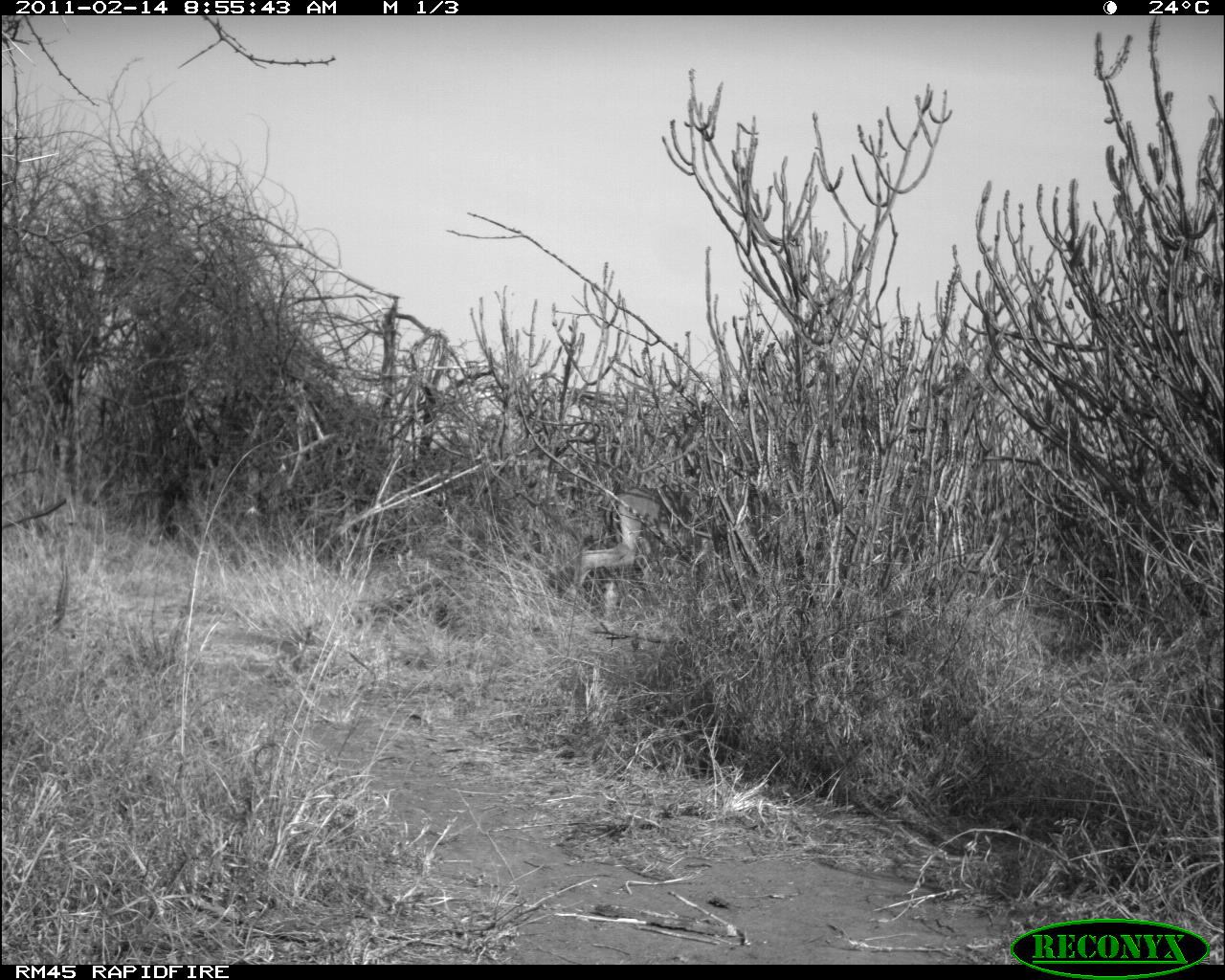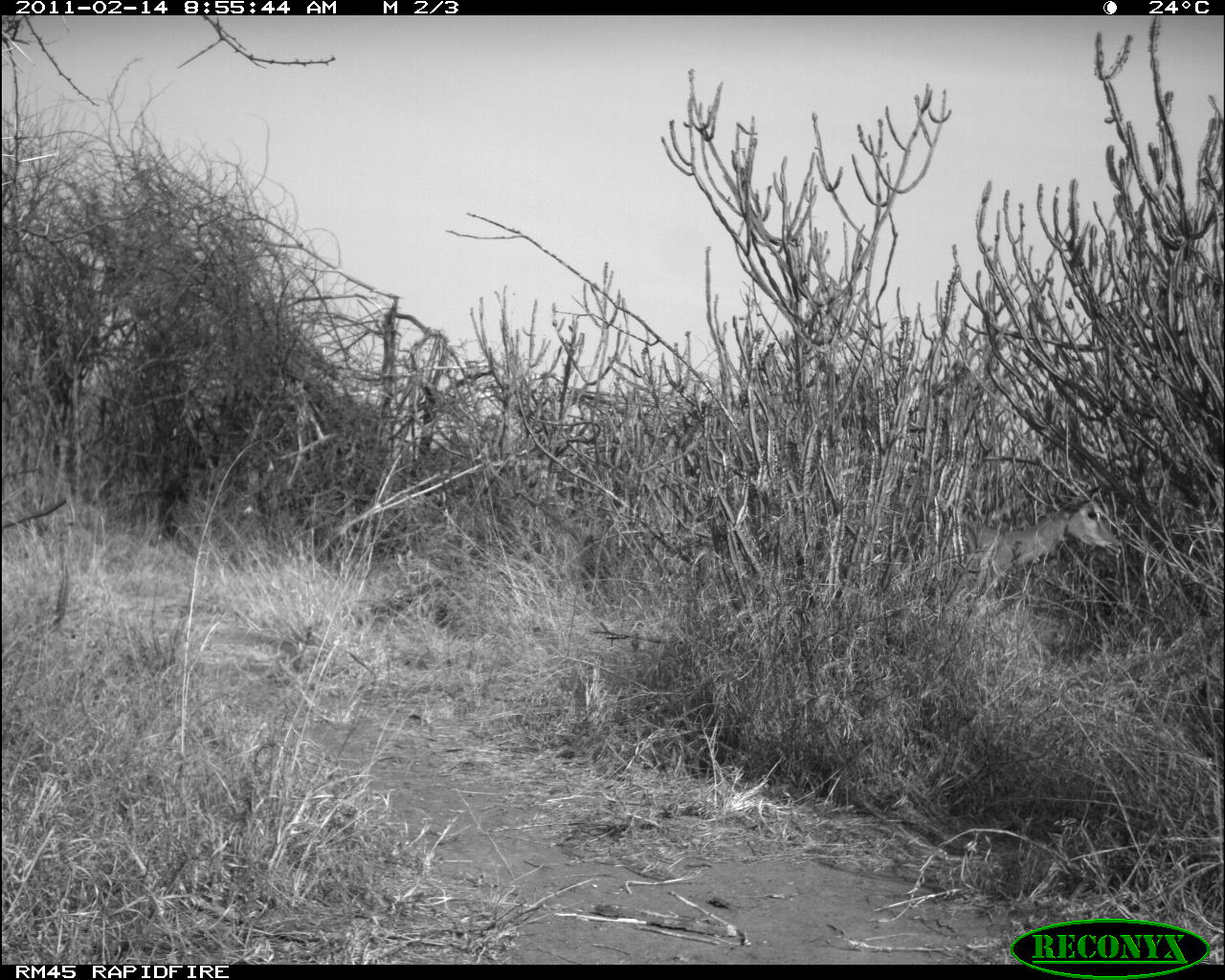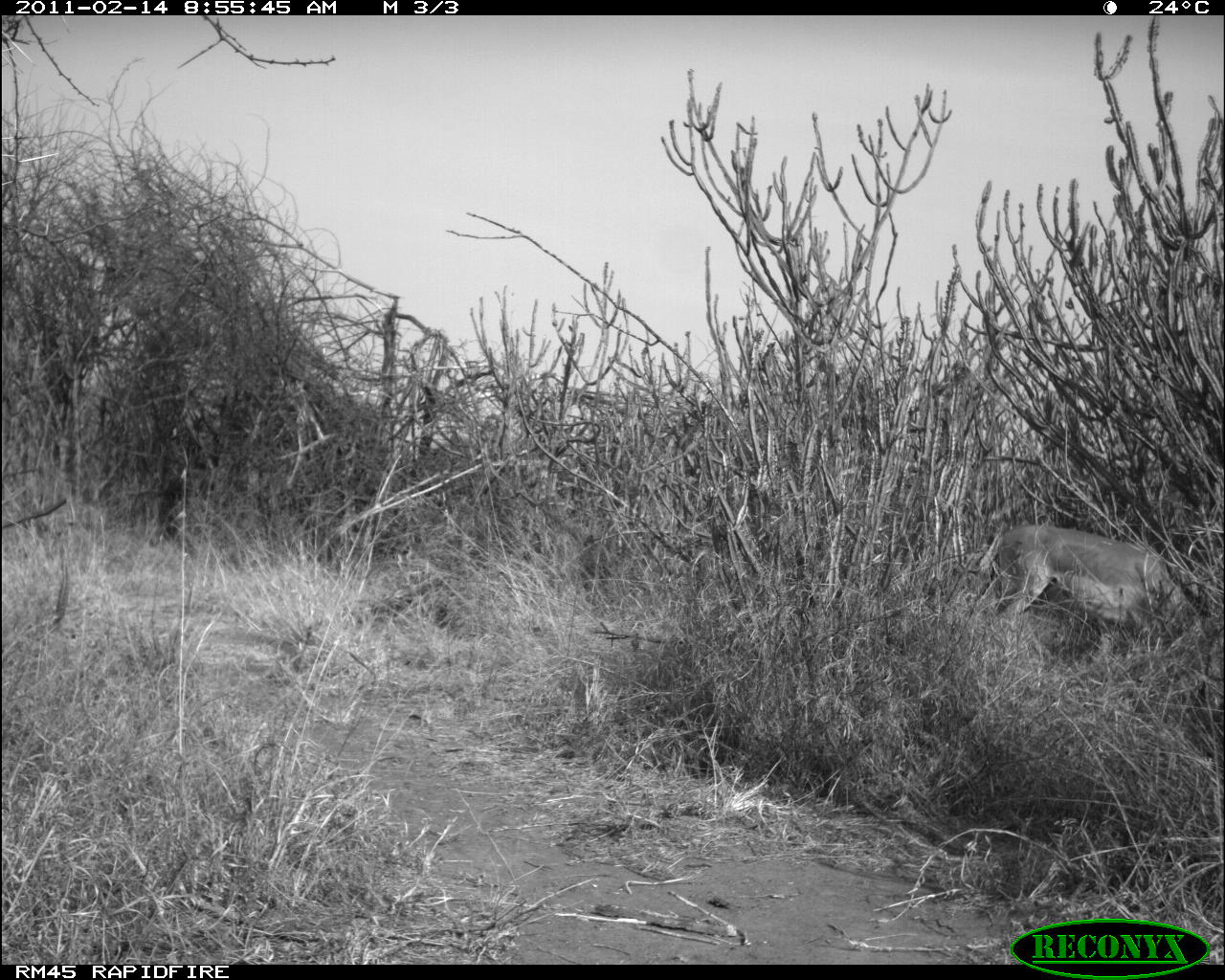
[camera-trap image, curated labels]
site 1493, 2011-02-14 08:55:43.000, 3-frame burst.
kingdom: Animalia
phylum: Chordata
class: Mammalia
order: Artiodactyla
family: Bovidae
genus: Aepyceros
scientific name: Aepyceros melampus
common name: impala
Aepyceros melampus (impala), count 1.